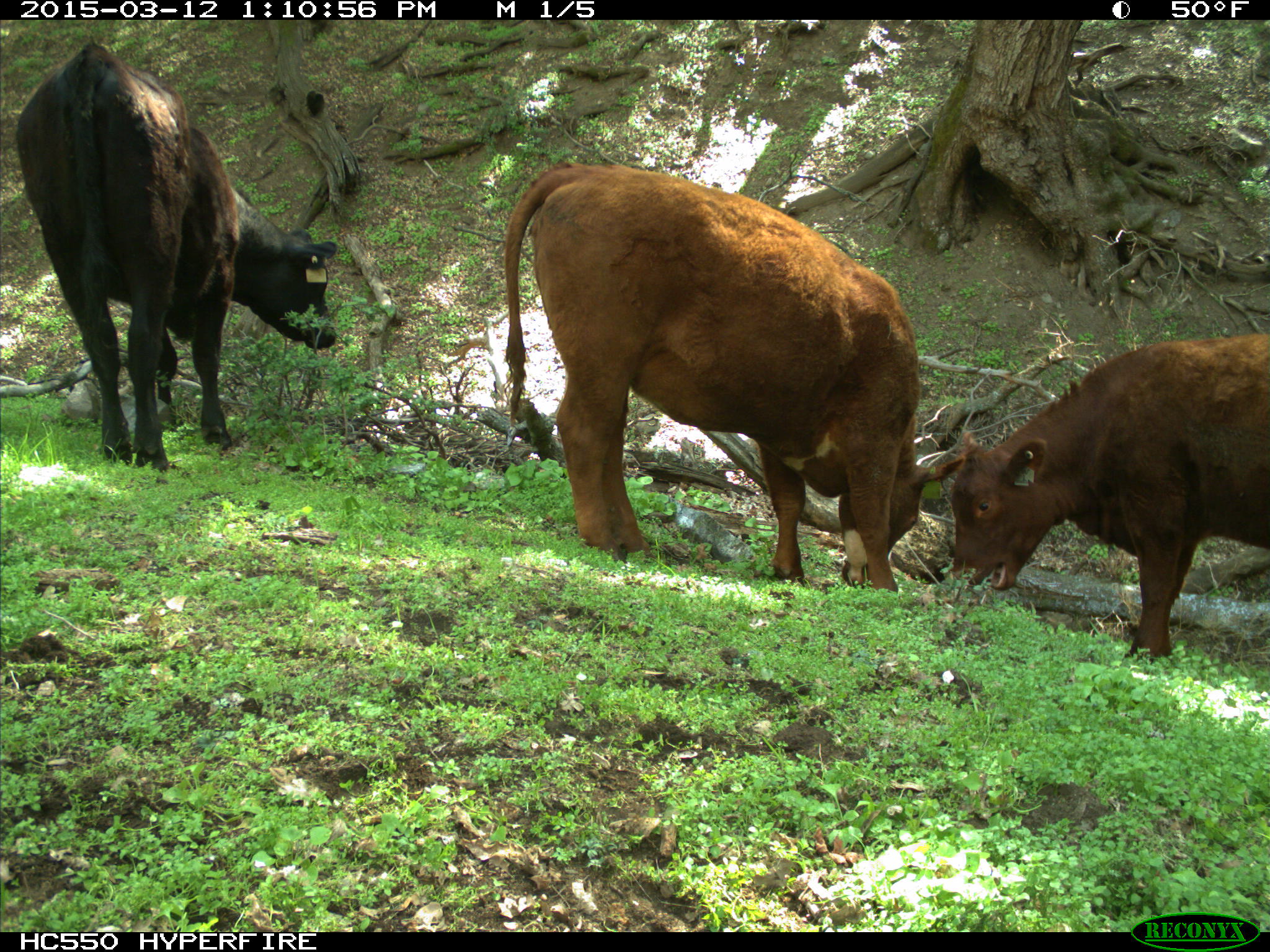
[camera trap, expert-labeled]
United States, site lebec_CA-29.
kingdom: Animalia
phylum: Chordata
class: Mammalia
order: Artiodactyla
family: Bovidae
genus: Bos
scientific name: Bos taurus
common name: domestic cow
Bos taurus (domestic cow).